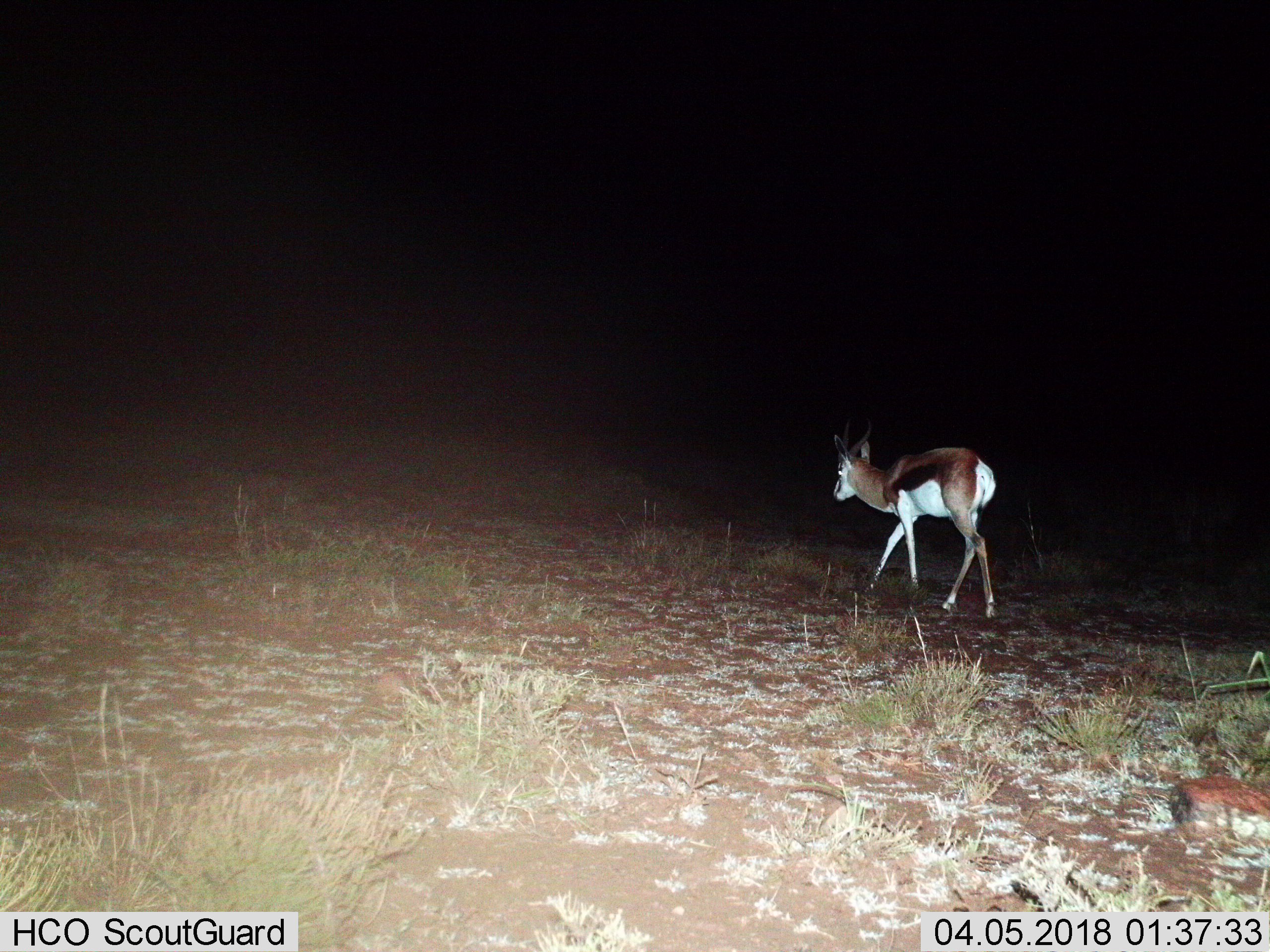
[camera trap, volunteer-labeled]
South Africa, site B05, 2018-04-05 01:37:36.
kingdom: Animalia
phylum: Chordata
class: Mammalia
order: Artiodactyla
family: Bovidae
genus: Antidorcas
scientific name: Antidorcas marsupialis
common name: springbok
Springbok (Antidorcas marsupialis), count 1. Behavior (volunteer vote fractions): standing 33%, resting 0%, moving 83%, interacting 0%. Young present (vote fraction): 0%. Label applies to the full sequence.